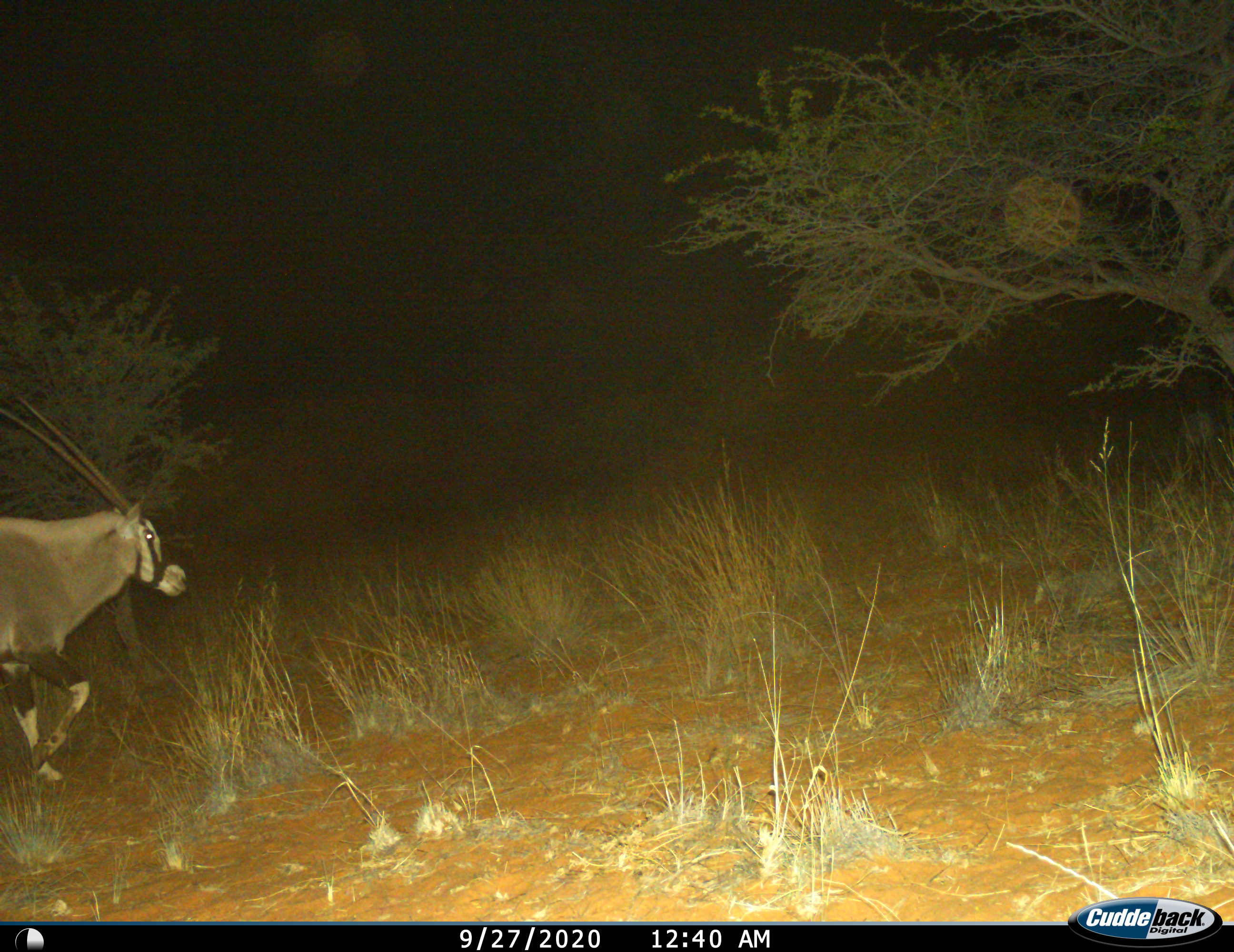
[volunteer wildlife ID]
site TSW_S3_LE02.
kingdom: Animalia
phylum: Chordata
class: Mammalia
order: Artiodactyla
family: Bovidae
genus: Oryx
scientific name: Oryx gazella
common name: gemsbok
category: oryx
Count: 1.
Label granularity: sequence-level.